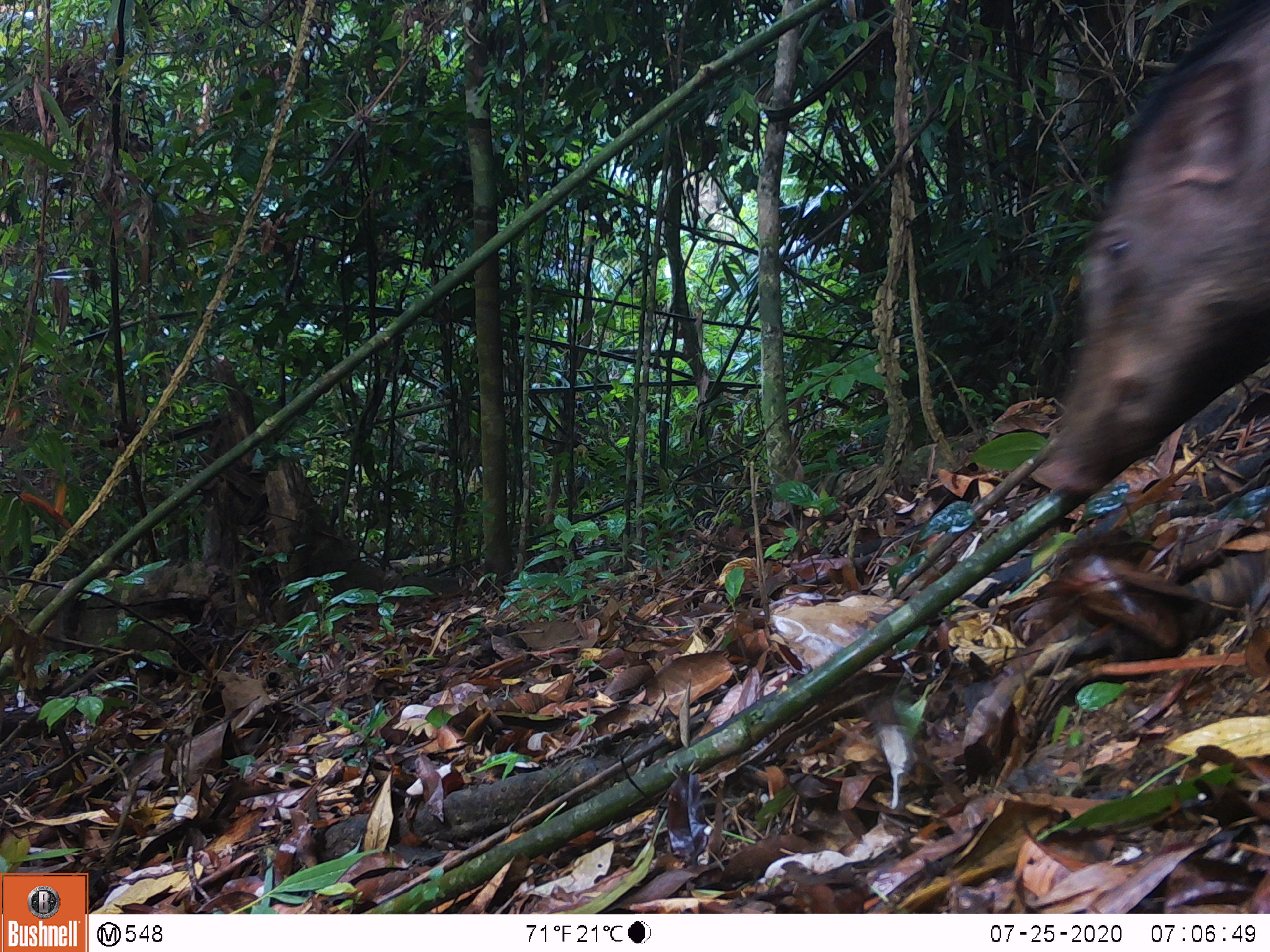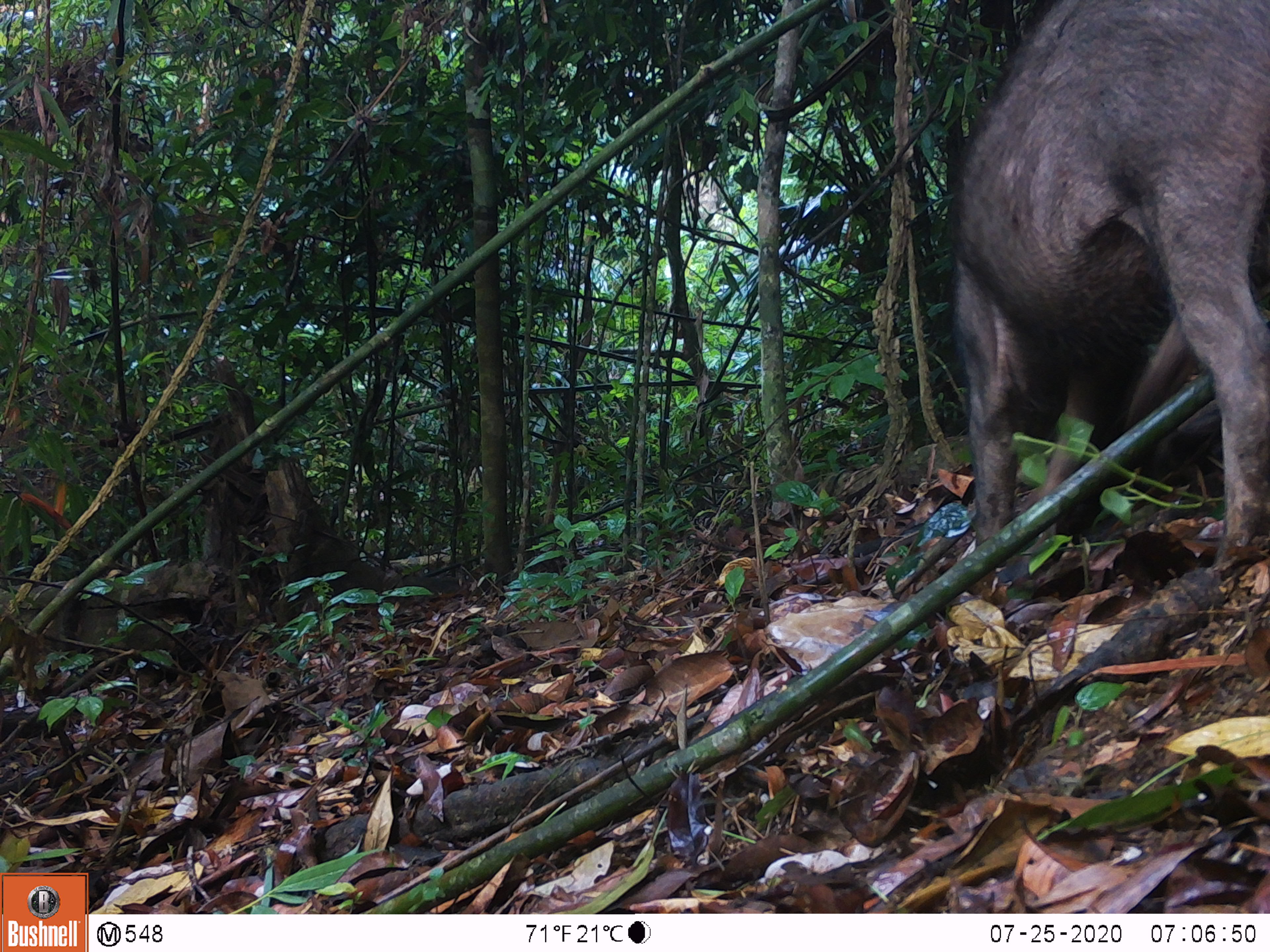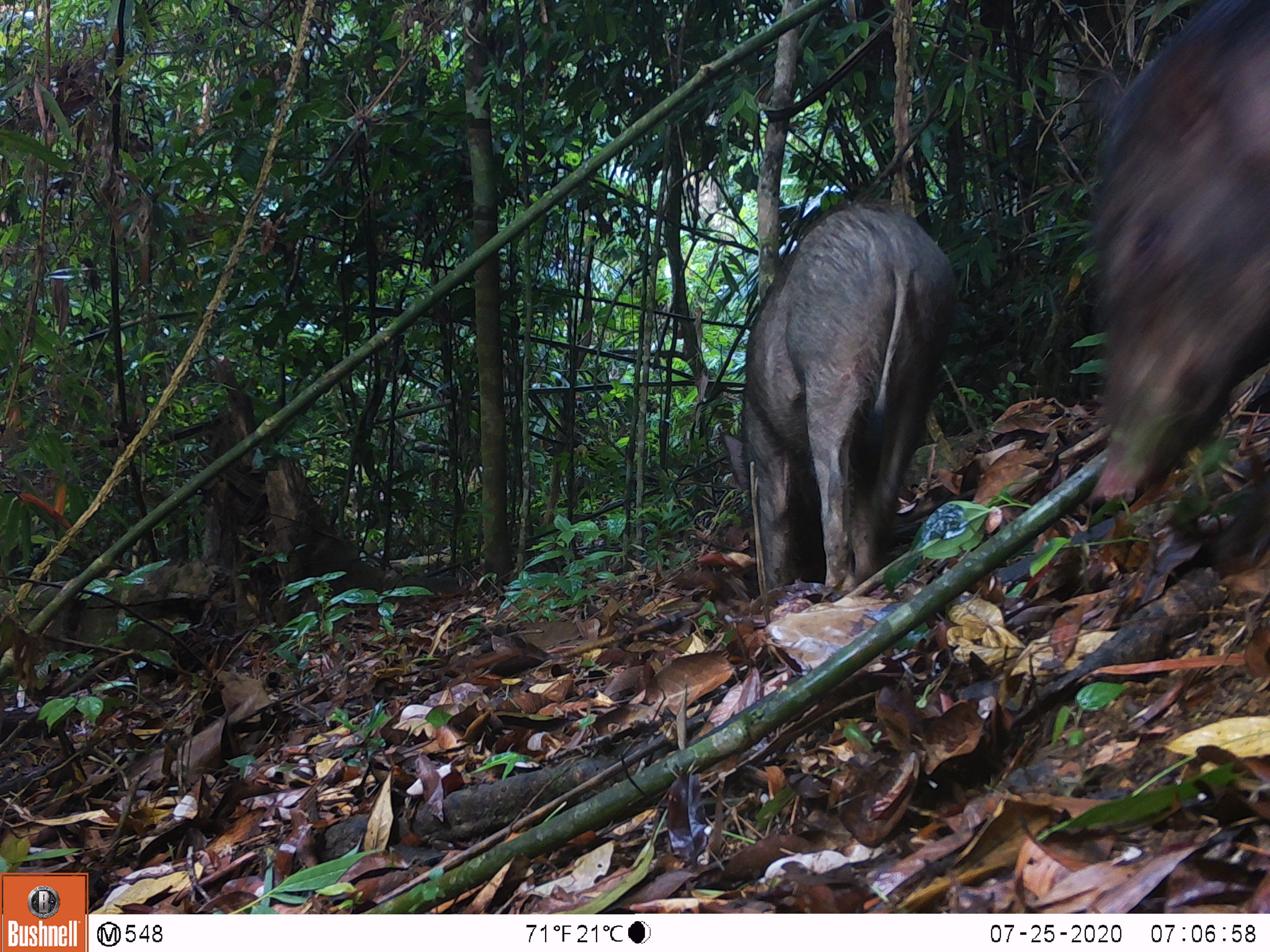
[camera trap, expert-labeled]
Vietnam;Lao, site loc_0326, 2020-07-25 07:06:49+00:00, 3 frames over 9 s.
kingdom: Animalia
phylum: Chordata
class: Mammalia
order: Artiodactyla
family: Suidae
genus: Sus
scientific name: Sus scrofa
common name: eurasian wild pig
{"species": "eurasian wild pig (Sus scrofa)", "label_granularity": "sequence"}